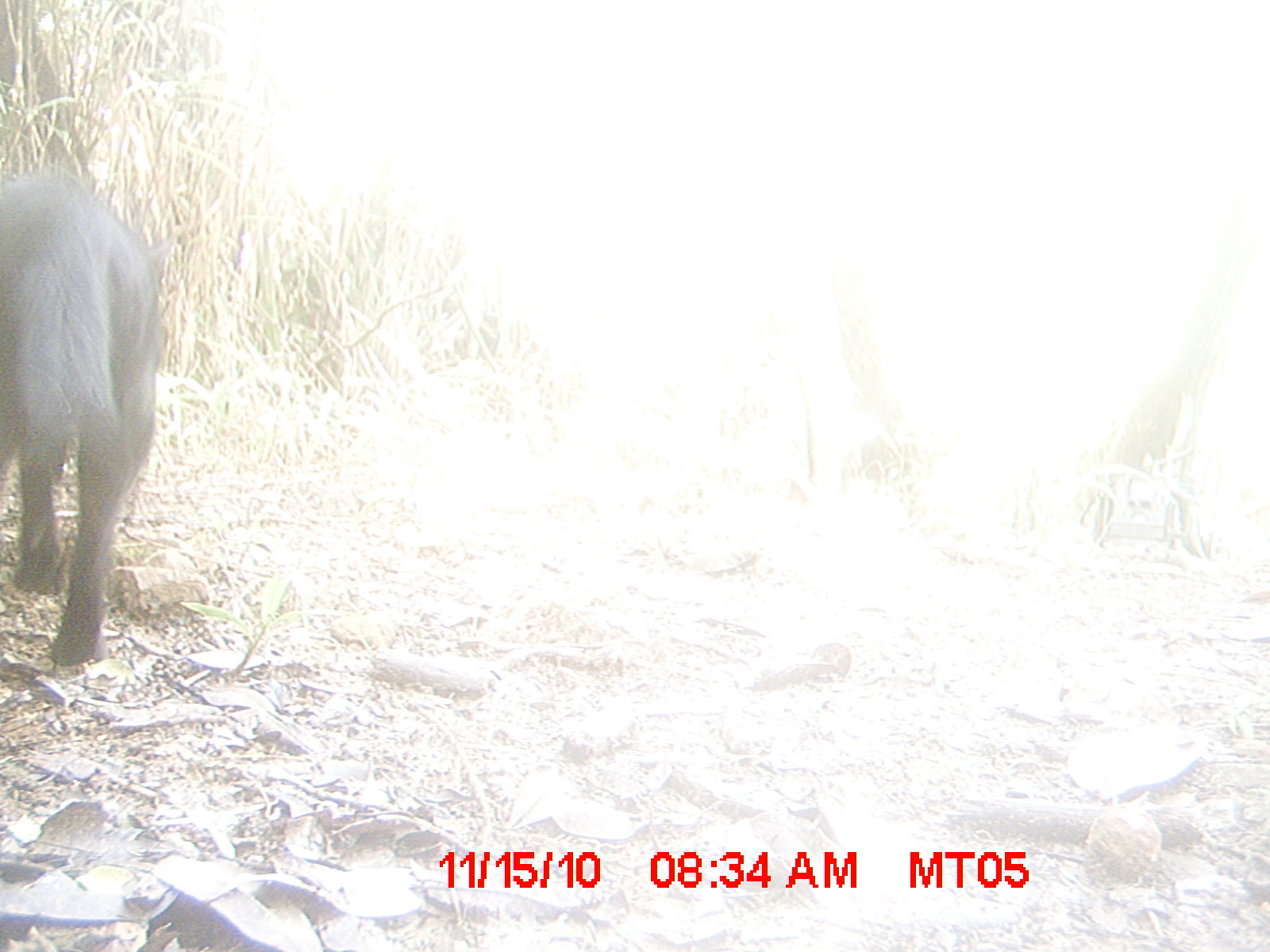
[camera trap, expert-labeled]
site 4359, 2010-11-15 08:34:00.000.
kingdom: Animalia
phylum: Chordata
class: Mammalia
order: Carnivora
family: Felidae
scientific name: Felidae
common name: felids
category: felis sp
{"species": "felis sp (felids) (Felidae)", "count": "1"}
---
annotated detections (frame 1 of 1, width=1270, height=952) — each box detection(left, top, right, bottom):
felis sp: detection(0, 167, 165, 666)